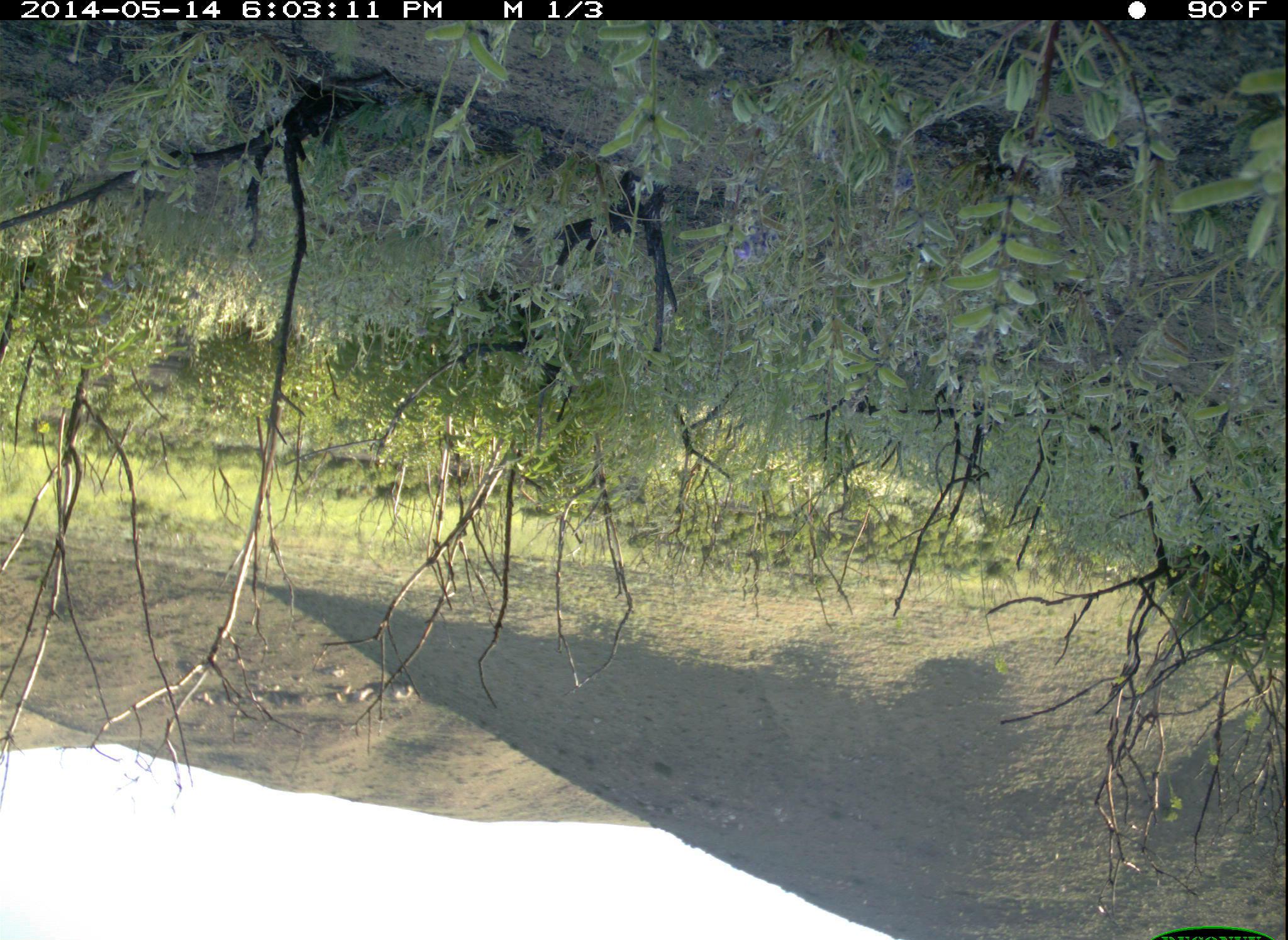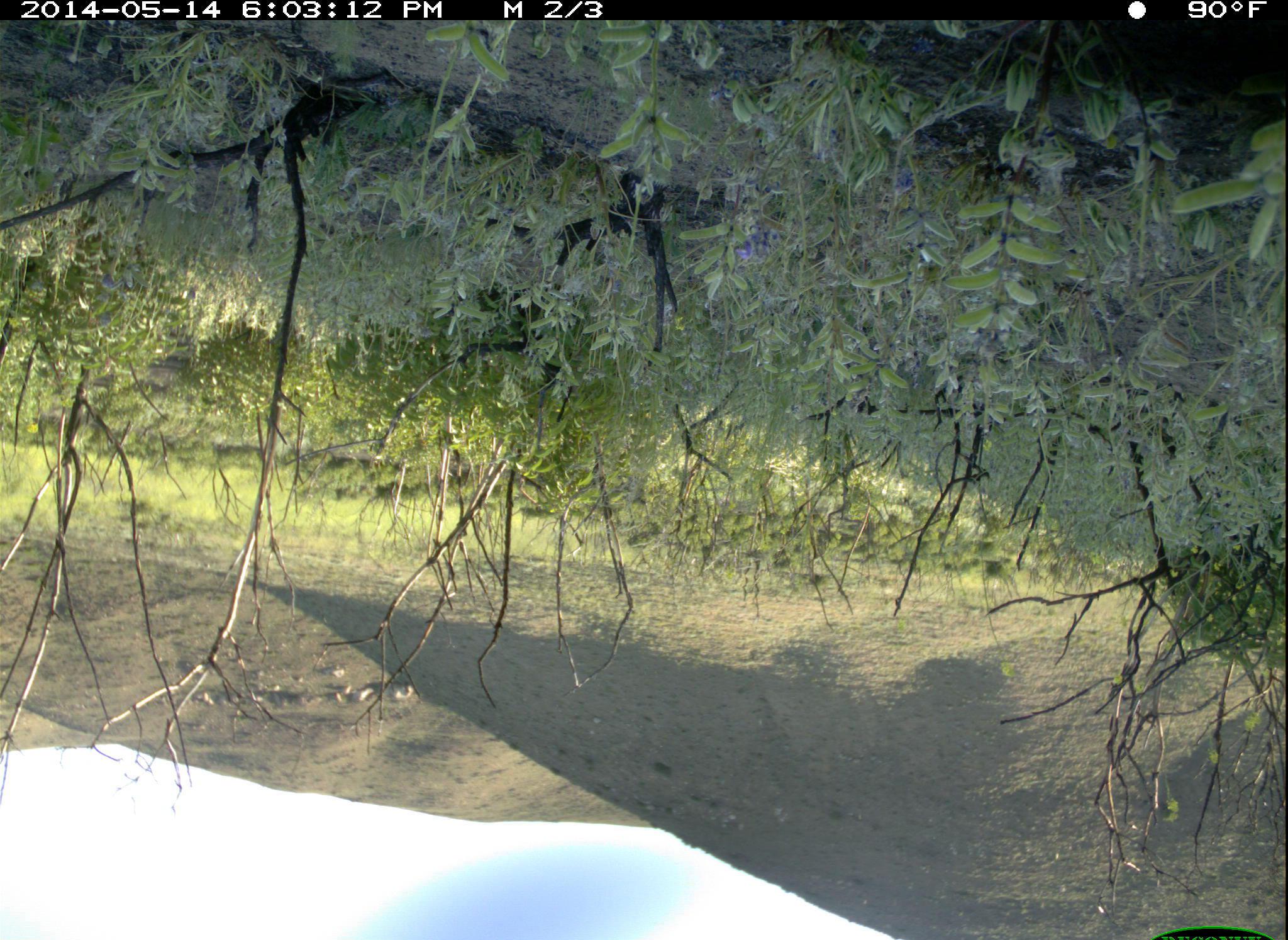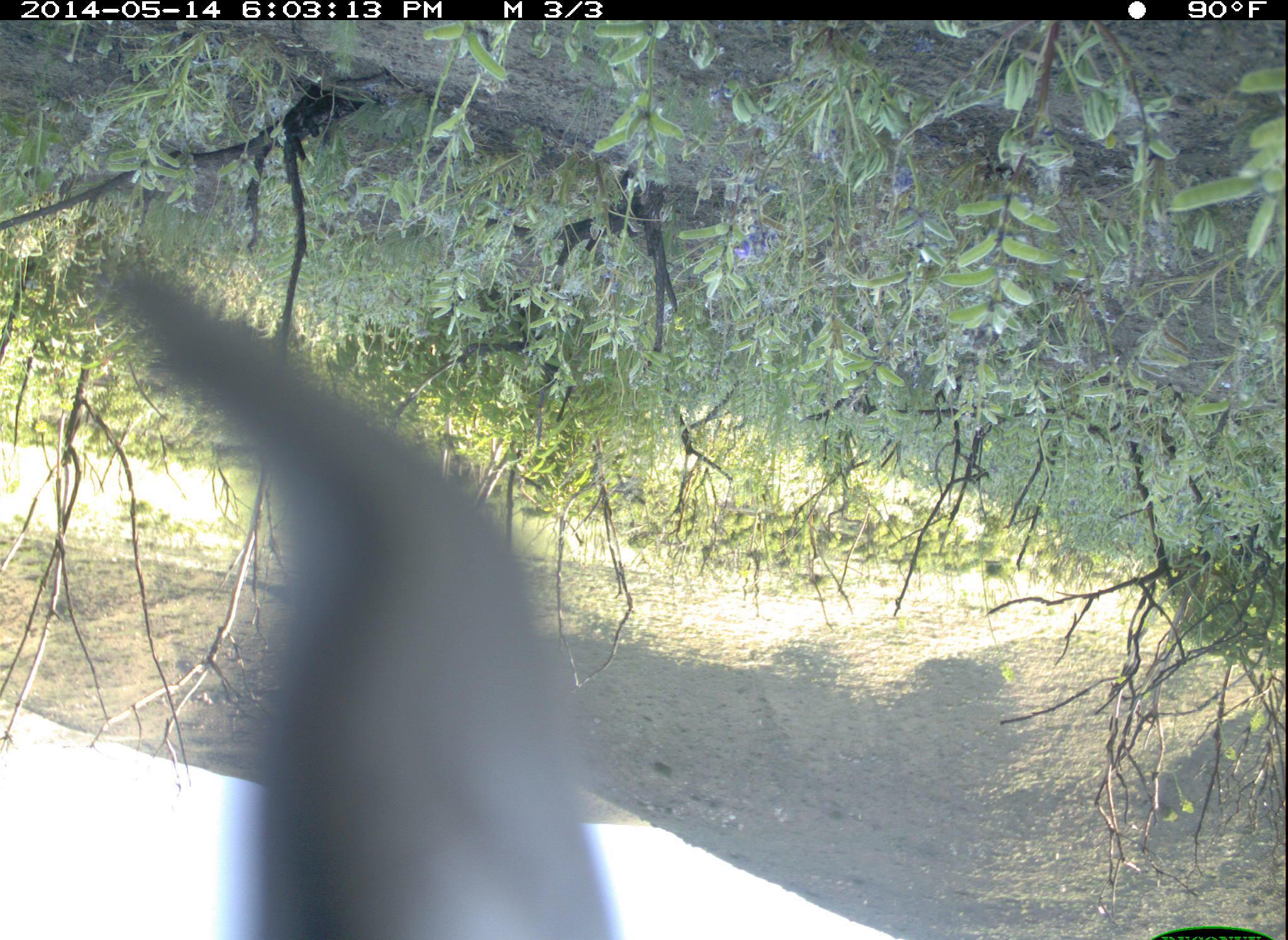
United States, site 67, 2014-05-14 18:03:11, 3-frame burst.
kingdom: Animalia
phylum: Chordata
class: Aves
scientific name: Aves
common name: bird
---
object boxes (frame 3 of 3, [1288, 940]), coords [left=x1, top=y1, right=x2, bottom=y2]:
bird: [left=103, top=256, right=643, bottom=940]